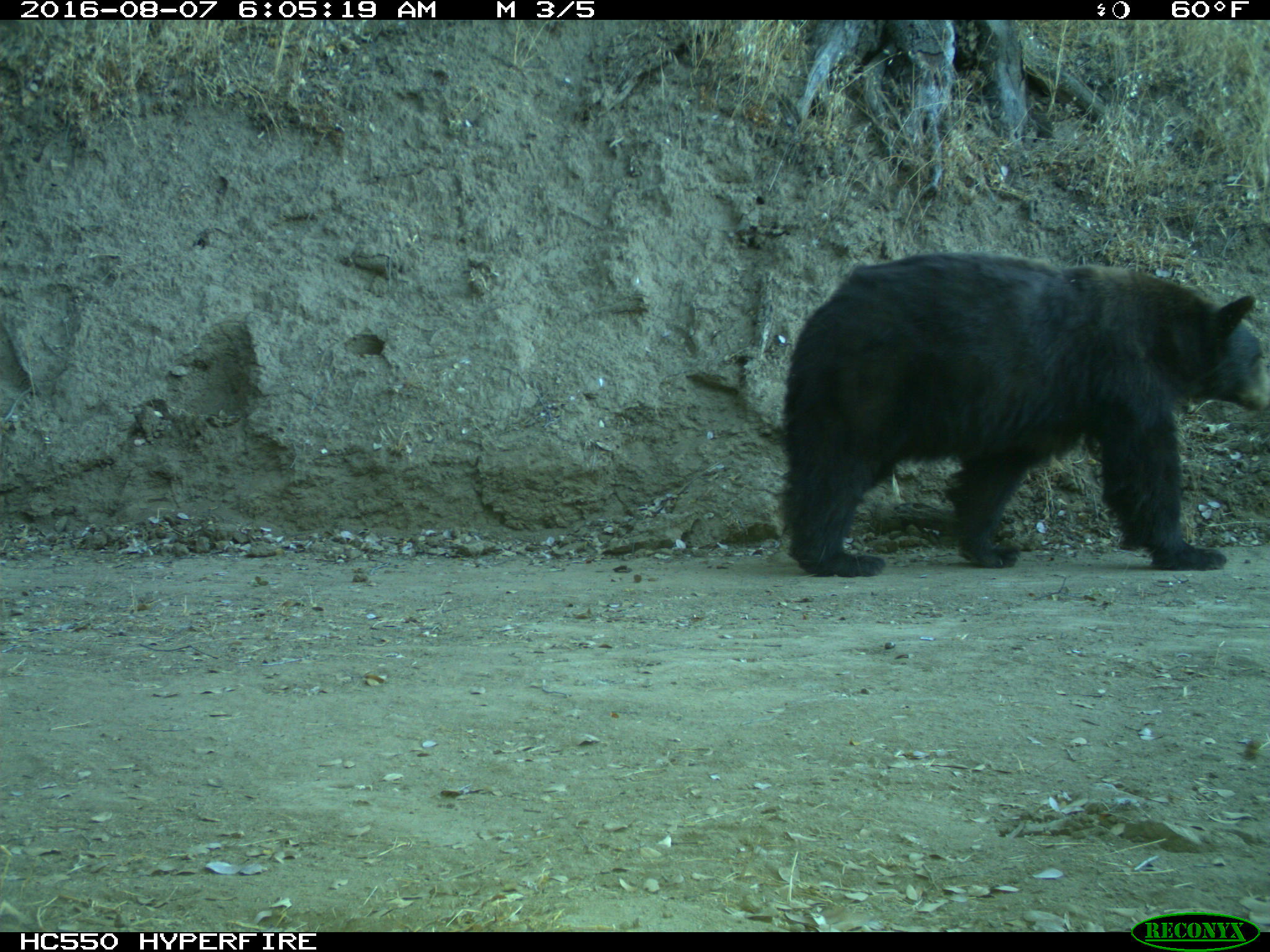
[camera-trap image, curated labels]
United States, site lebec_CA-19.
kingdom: Animalia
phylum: Chordata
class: Mammalia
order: Carnivora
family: Ursidae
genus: Ursus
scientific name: Ursus americanus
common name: american black bear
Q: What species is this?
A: Ursus americanus (american black bear).